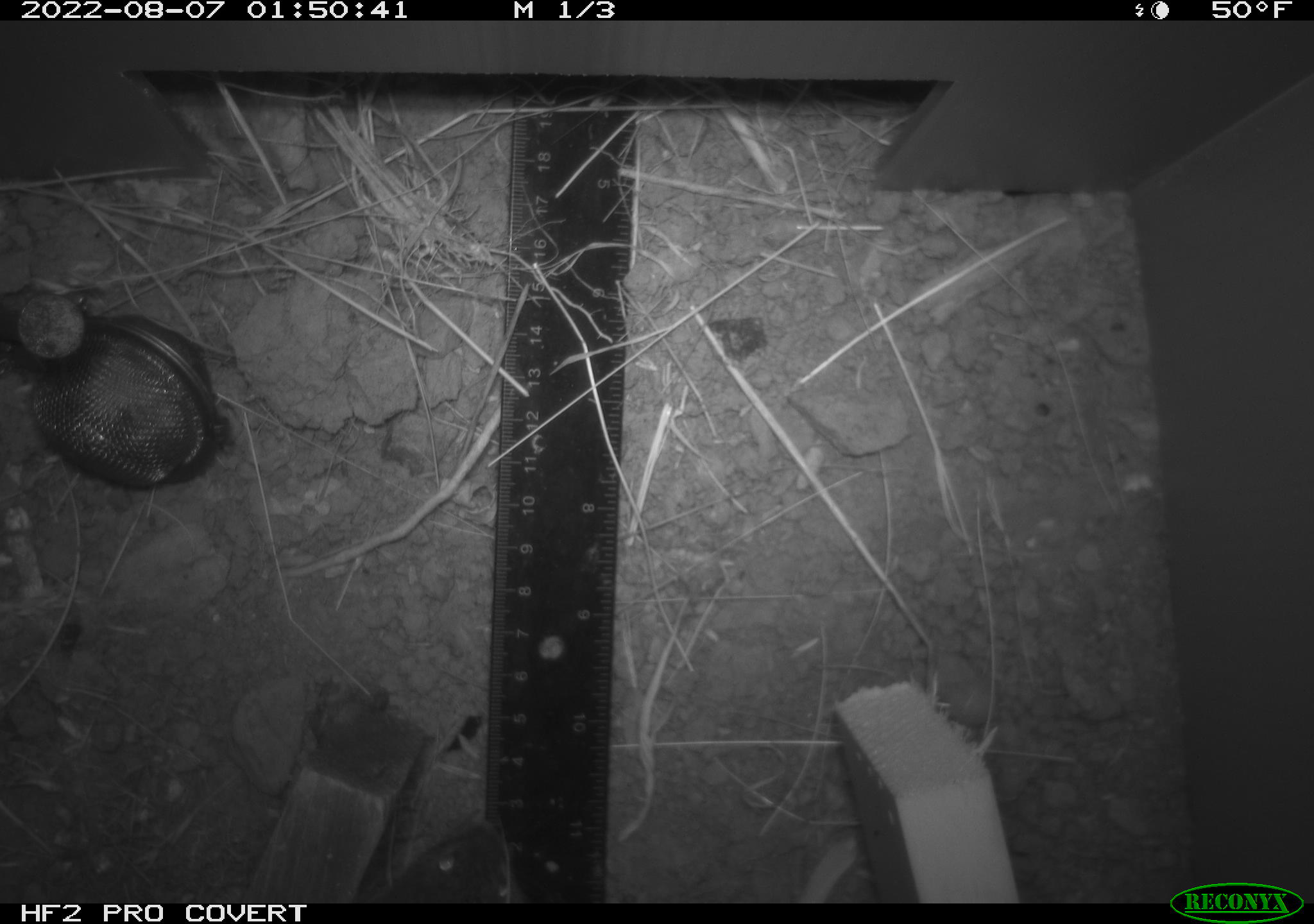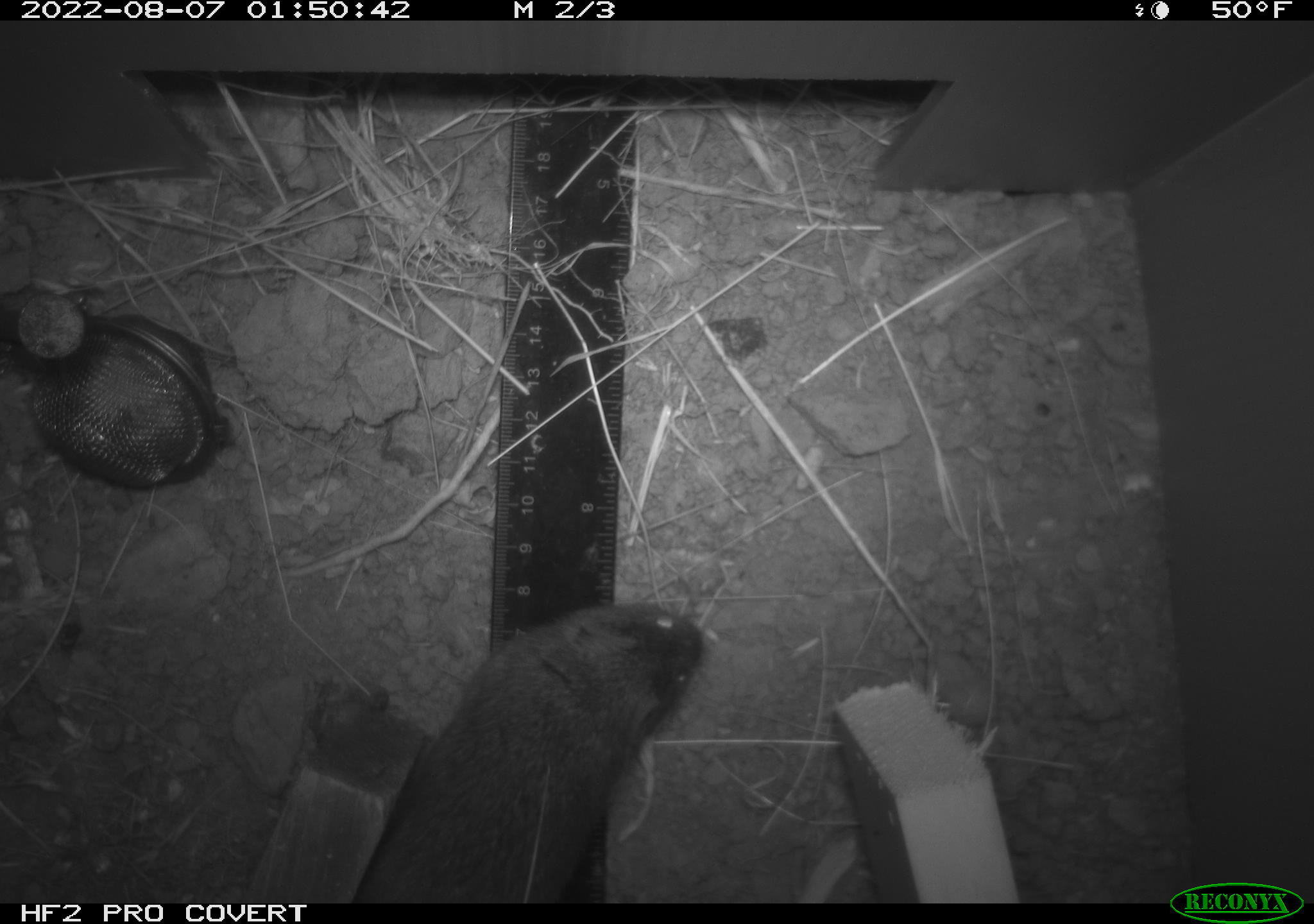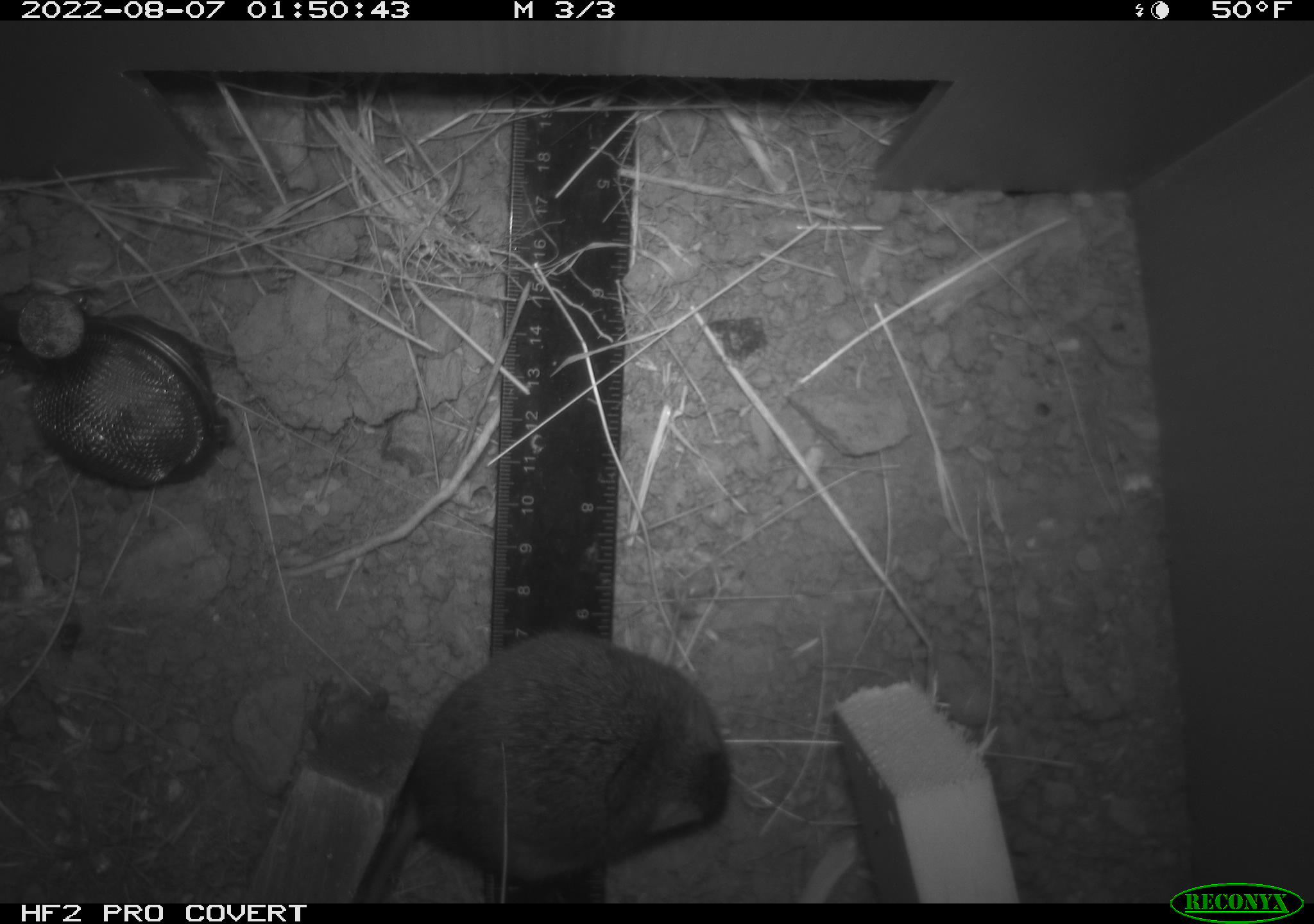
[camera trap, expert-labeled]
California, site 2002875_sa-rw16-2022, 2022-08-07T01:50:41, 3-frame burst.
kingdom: Animalia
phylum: Chordata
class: Mammalia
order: Rodentia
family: Cricetidae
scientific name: Arvicolinae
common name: voles, lemmings, and muskrats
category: arvicolinae subfamily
Arvicolinae subfamily (voles, lemmings, and muskrats) (Arvicolinae).